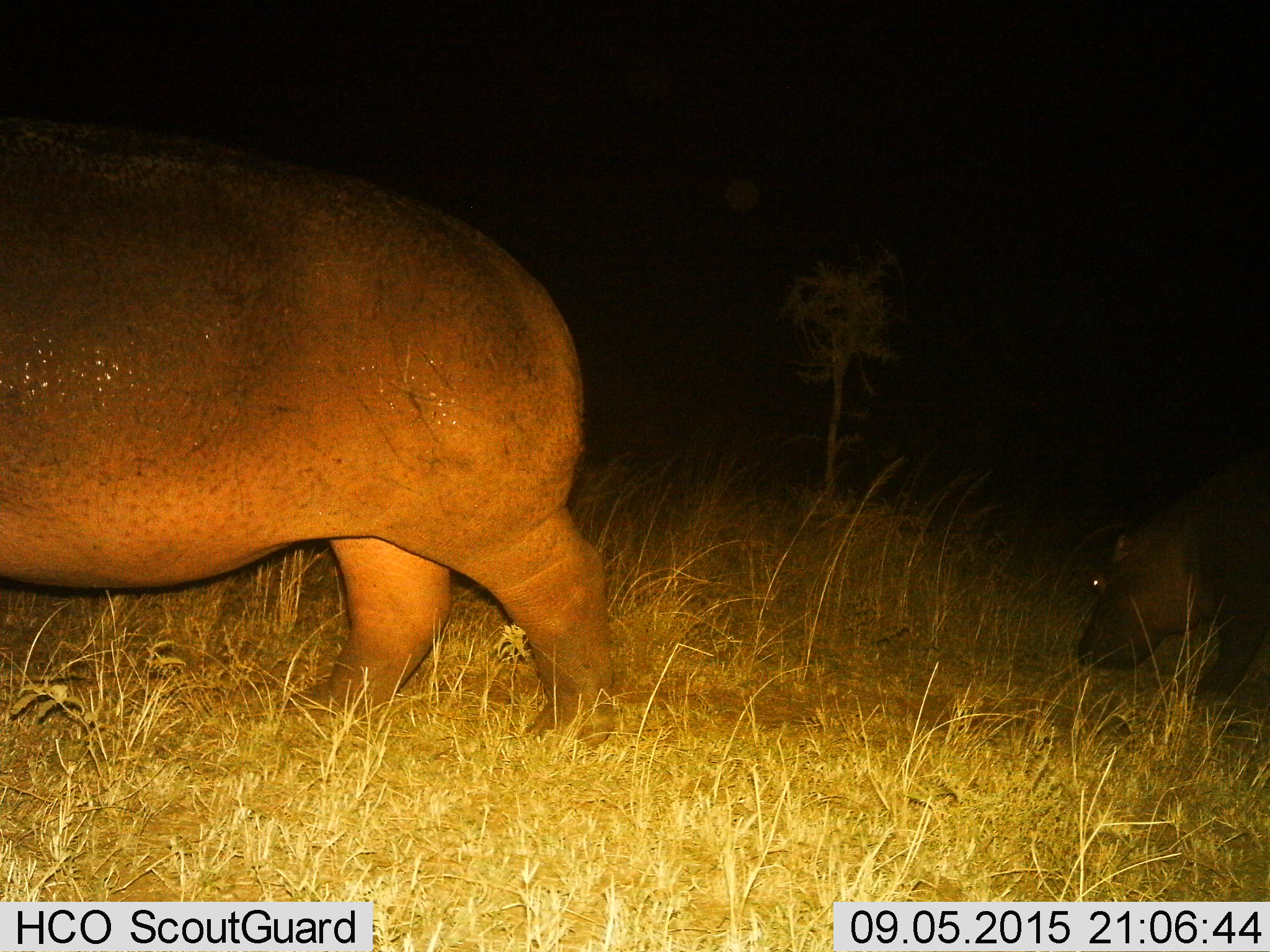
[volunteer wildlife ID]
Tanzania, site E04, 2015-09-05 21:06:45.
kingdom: Animalia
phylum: Chordata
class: Mammalia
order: Artiodactyla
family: Hippopotamidae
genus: Hippopotamus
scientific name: Hippopotamus amphibius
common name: hippopotamus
Hippopotamus (Hippopotamus amphibius), count 2. Behavior (volunteer vote fractions): standing 40%, resting 5%, moving 70%, interacting 10%. Young present (vote fraction): 50%. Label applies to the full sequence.